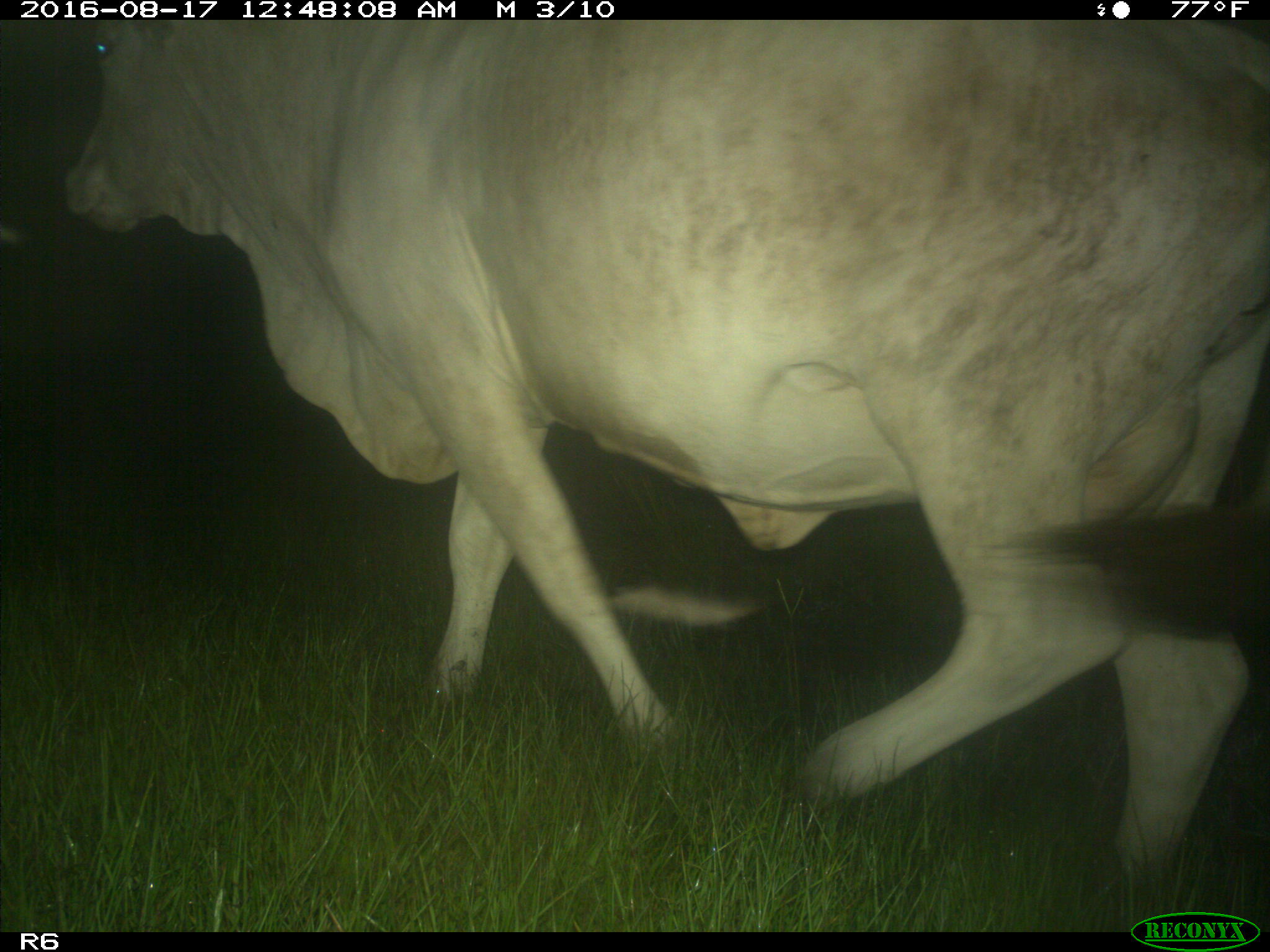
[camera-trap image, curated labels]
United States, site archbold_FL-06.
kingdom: Animalia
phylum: Chordata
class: Mammalia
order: Artiodactyla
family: Bovidae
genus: Bos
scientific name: Bos taurus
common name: domestic cow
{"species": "Bos taurus (domestic cow)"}